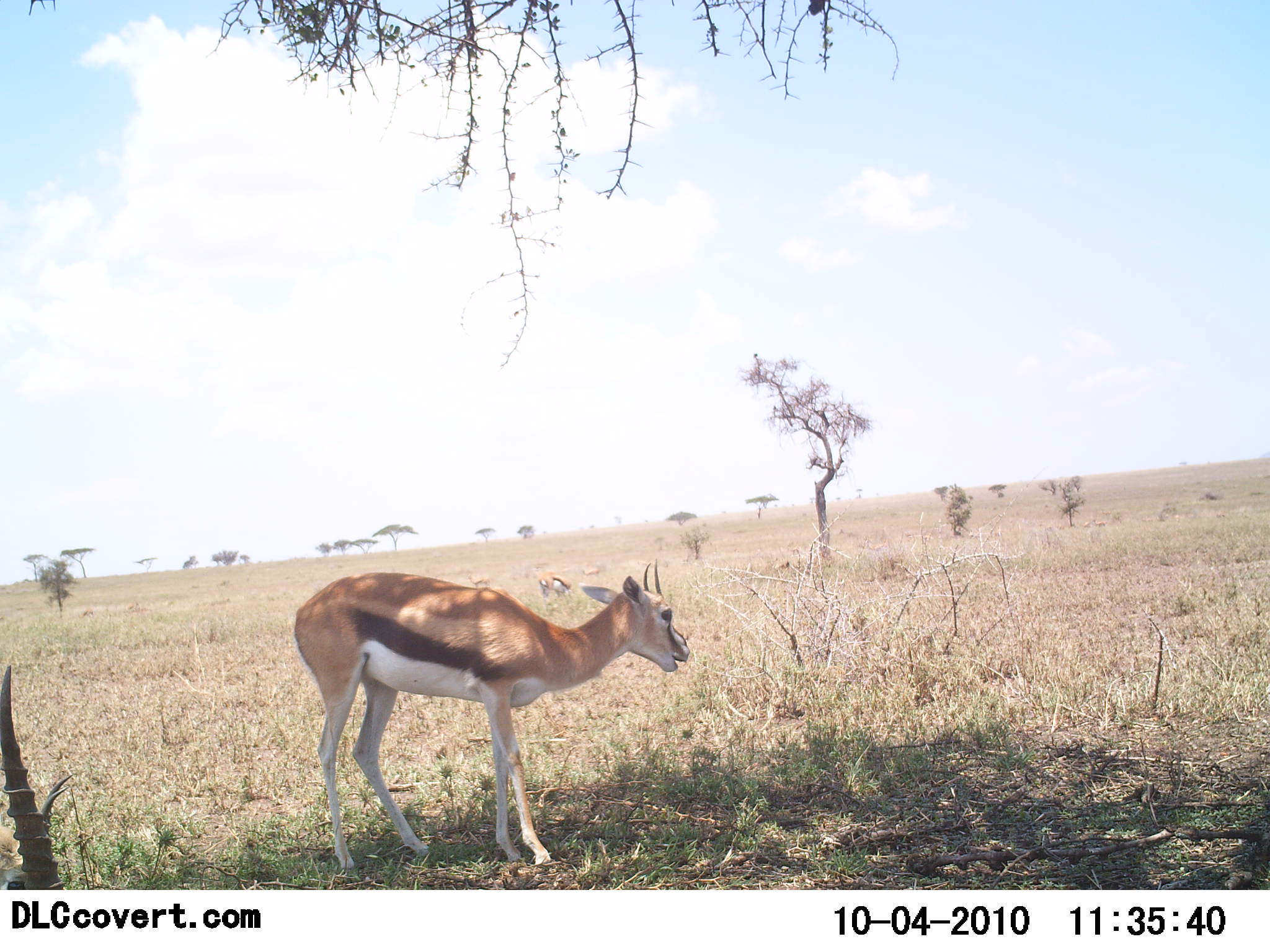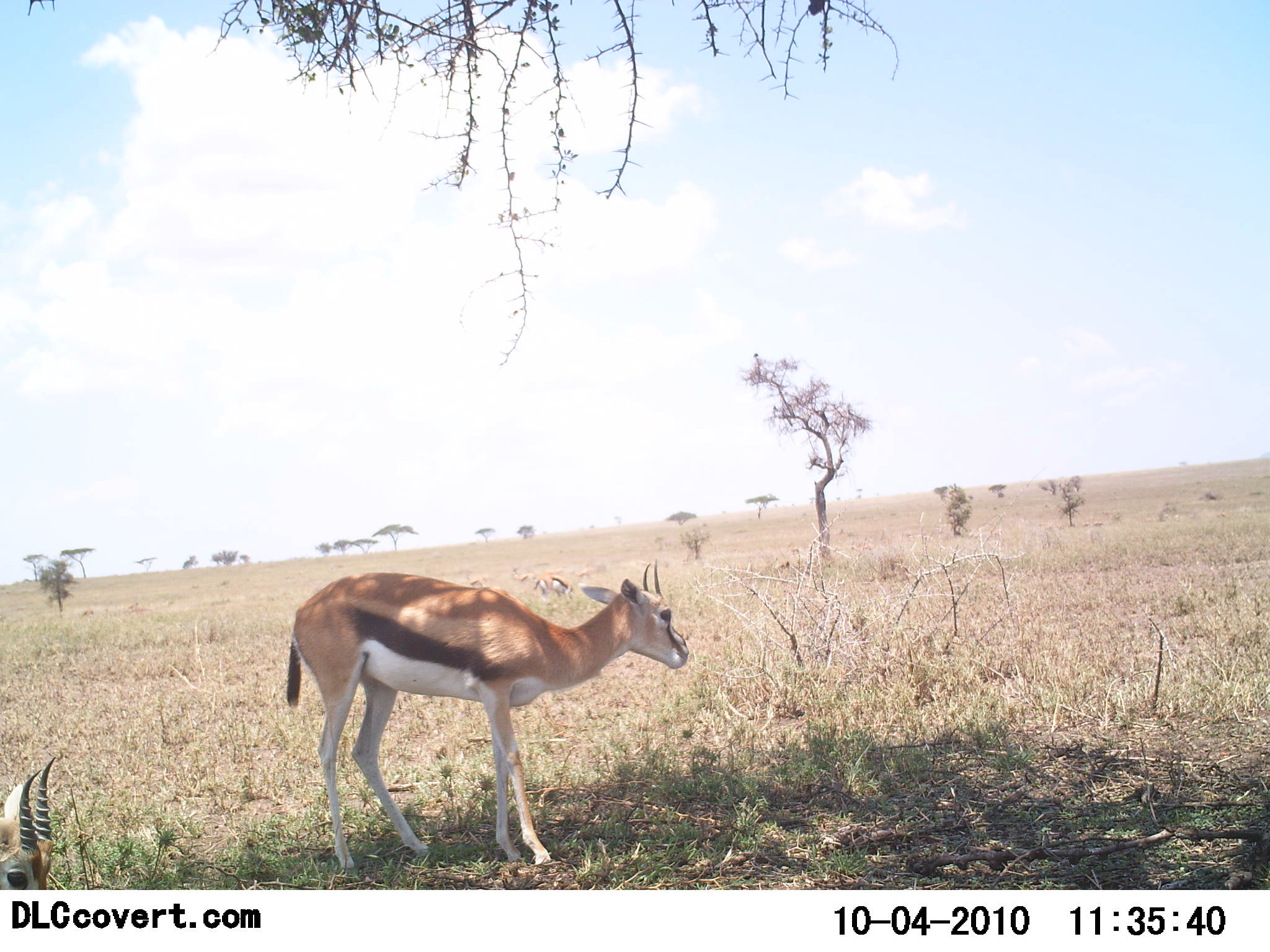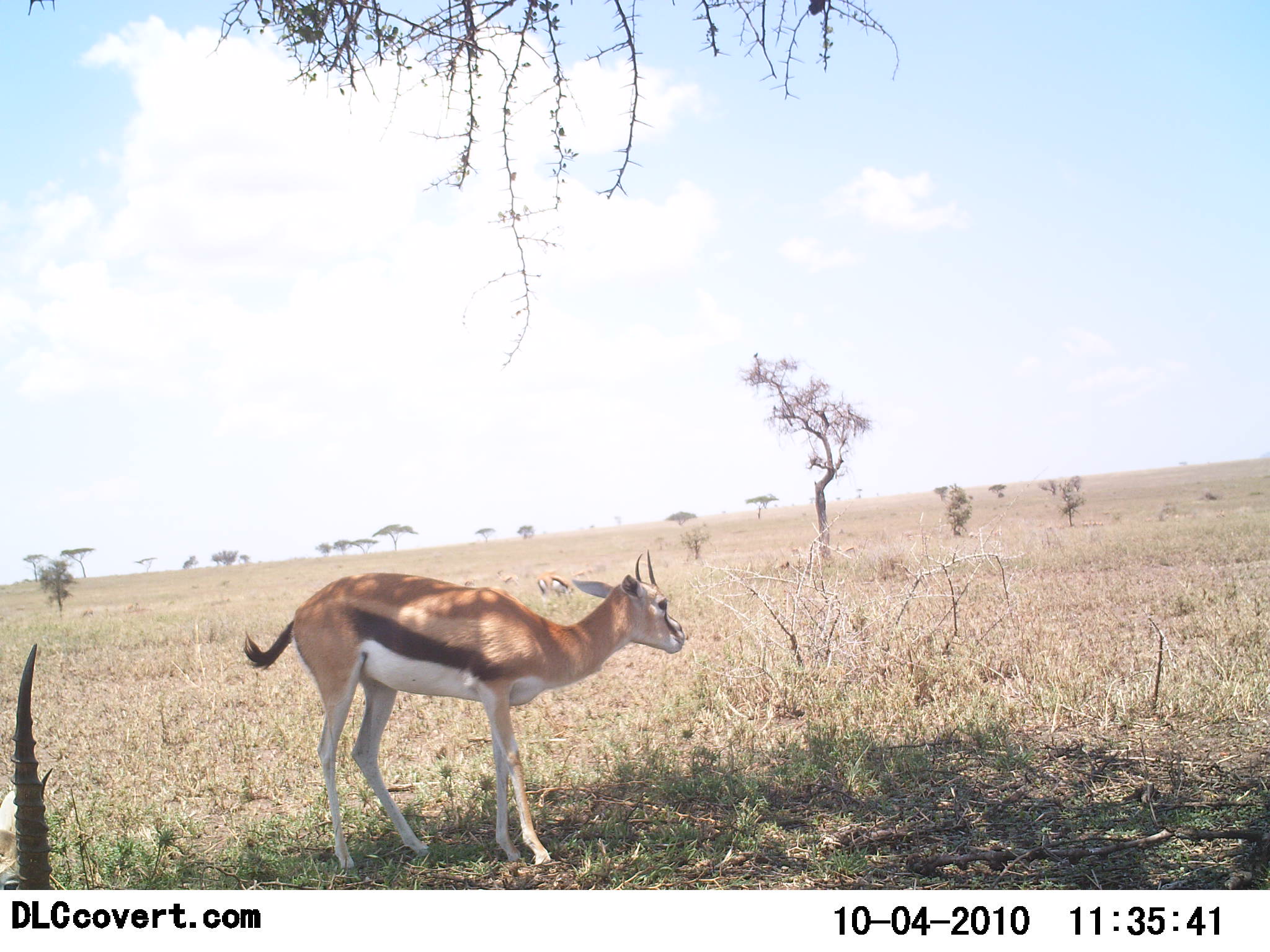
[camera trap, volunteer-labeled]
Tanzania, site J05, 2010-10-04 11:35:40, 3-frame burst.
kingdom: Animalia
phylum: Chordata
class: Mammalia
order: Artiodactyla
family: Bovidae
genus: Eudorcas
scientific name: Eudorcas thomsonii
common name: thomson's gazelle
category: gazellethomsons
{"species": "gazellethomsons (thomson's gazelle) (Eudorcas thomsonii)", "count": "3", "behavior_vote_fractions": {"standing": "94%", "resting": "19%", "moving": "12%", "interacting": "0%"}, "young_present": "0%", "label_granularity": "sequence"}